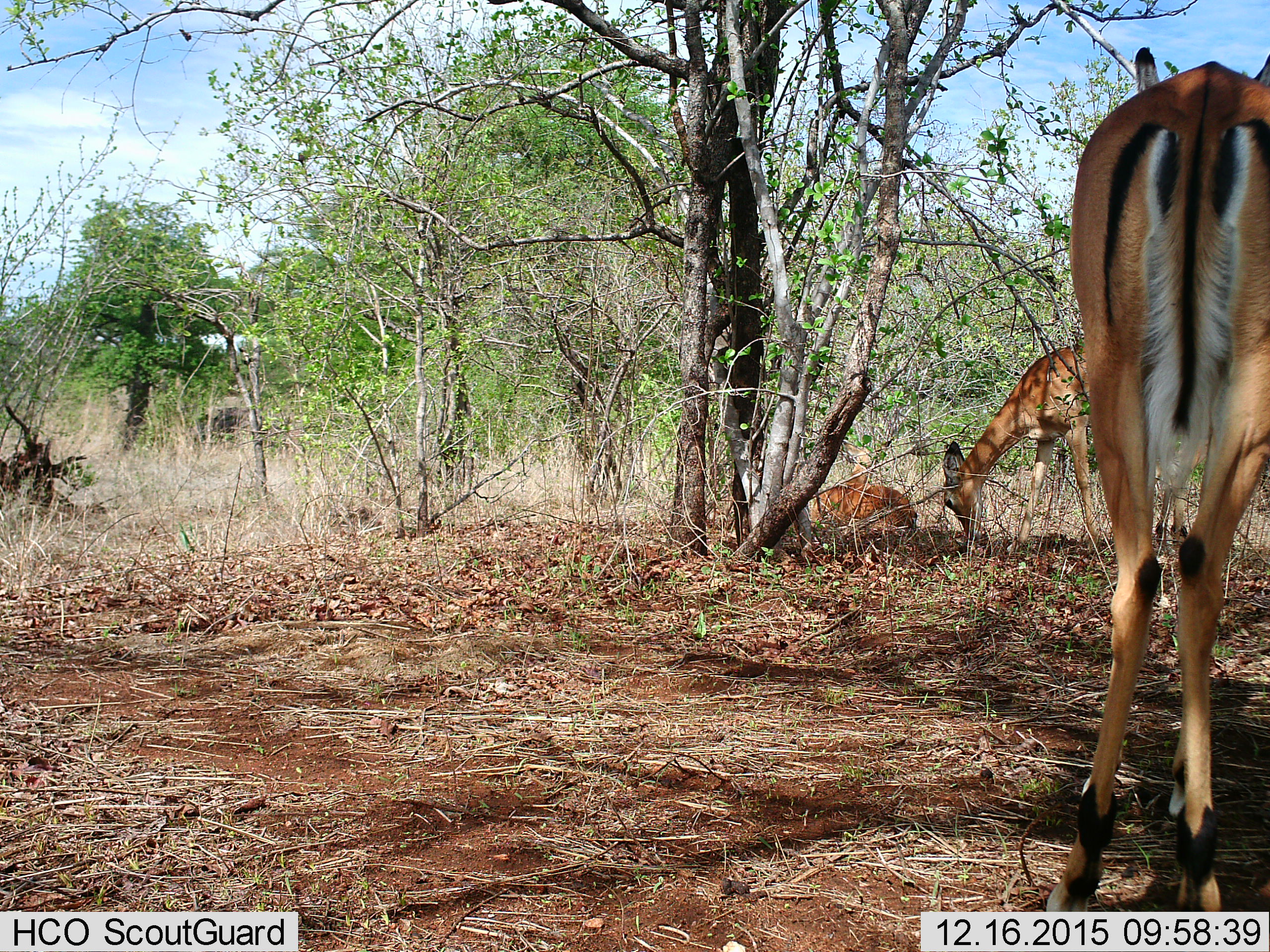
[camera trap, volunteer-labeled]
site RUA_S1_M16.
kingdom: Animalia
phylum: Chordata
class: Mammalia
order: Artiodactyla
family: Bovidae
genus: Aepyceros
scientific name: Aepyceros melampus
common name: impala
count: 3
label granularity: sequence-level